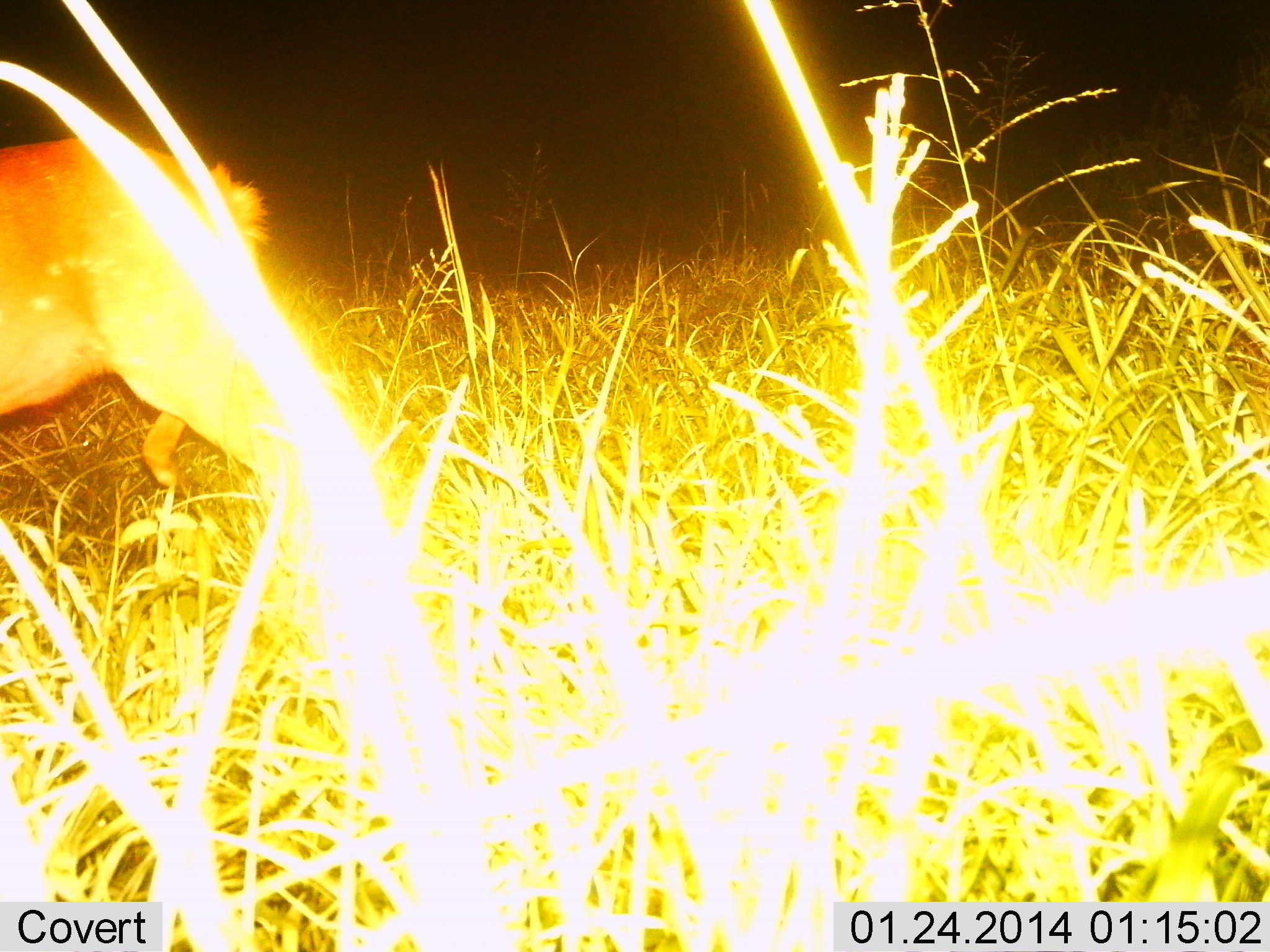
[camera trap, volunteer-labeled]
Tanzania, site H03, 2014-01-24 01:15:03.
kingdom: Animalia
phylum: Chordata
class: Mammalia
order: Artiodactyla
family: Bovidae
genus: Tragelaphus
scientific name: Tragelaphus scriptus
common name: bushbuck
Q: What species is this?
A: Bushbuck (Tragelaphus scriptus).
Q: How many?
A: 1.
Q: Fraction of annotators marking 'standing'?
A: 0%.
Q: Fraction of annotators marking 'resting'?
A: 0%.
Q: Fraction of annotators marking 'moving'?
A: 100%.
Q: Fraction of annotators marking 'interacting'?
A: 0%.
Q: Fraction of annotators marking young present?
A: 0%.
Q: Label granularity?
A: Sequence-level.